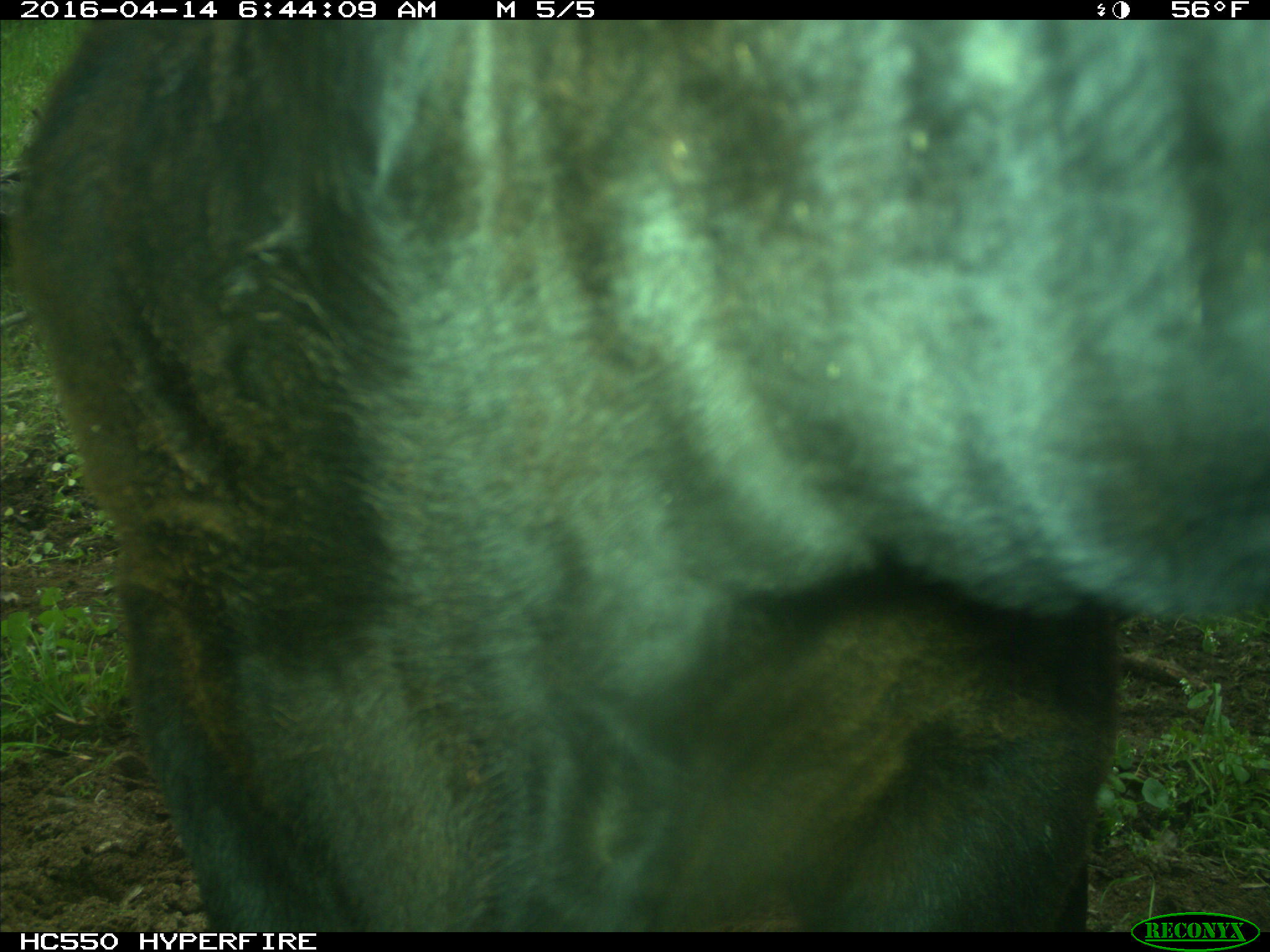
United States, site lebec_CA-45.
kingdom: Animalia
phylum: Chordata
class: Mammalia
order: Artiodactyla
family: Bovidae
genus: Bos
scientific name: Bos taurus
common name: domestic cow